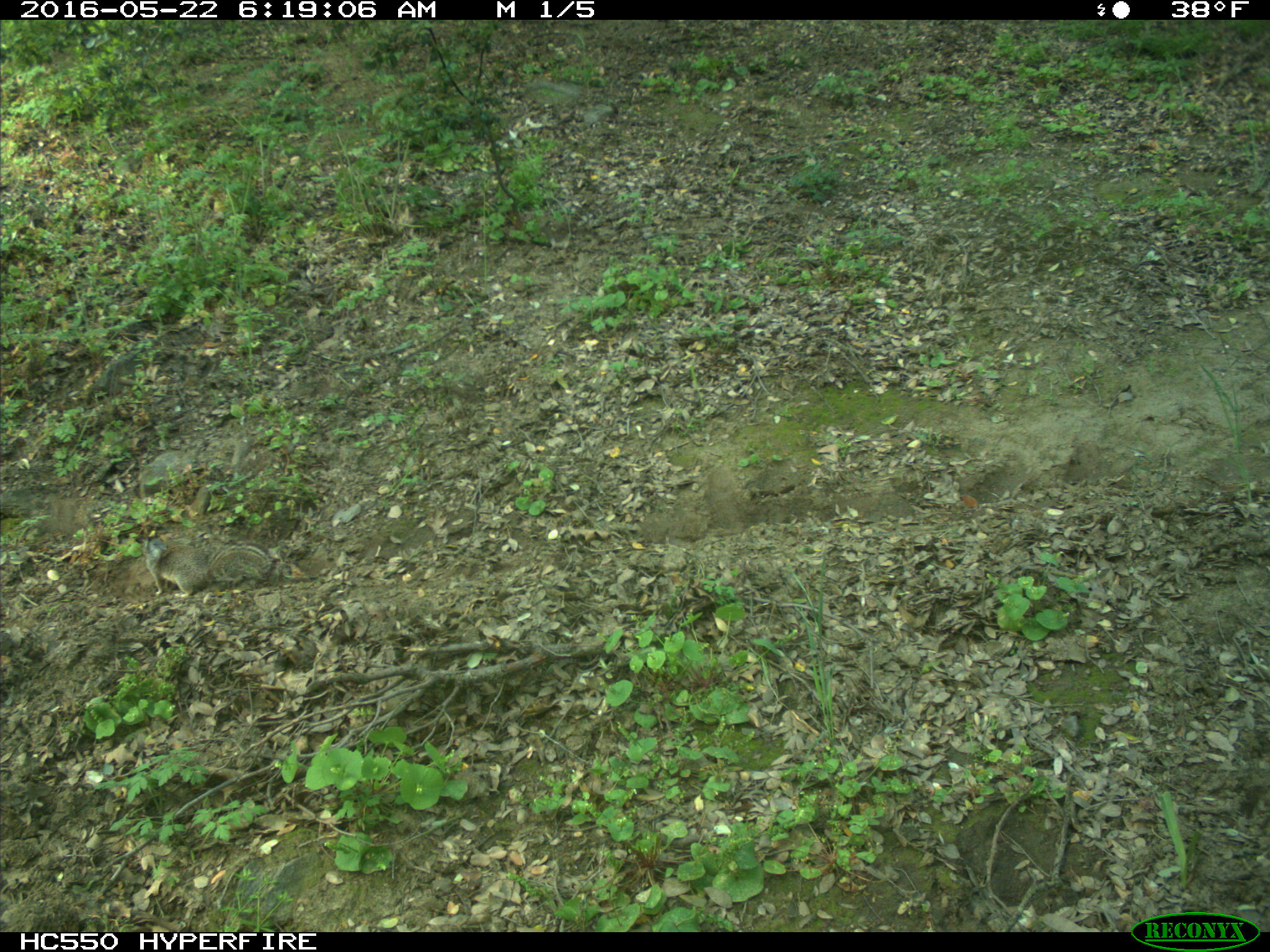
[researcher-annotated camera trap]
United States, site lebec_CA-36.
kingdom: Animalia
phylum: Chordata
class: Mammalia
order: Rodentia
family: Sciuridae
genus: Otospermophilus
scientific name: Otospermophilus beecheyi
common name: california ground squirrel